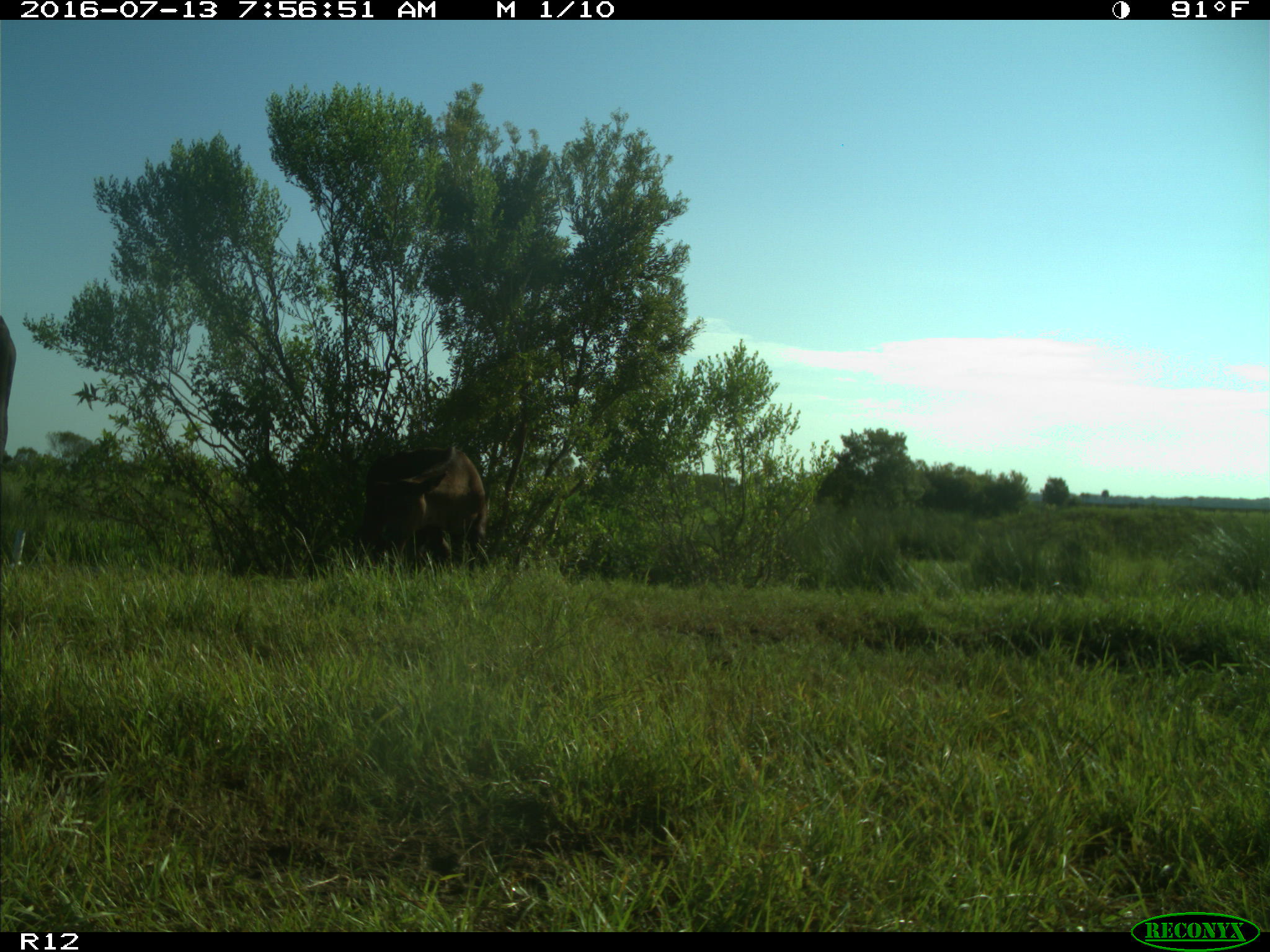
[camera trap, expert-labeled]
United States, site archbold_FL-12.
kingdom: Animalia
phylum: Chordata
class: Mammalia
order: Artiodactyla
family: Bovidae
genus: Bos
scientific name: Bos taurus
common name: domestic cow